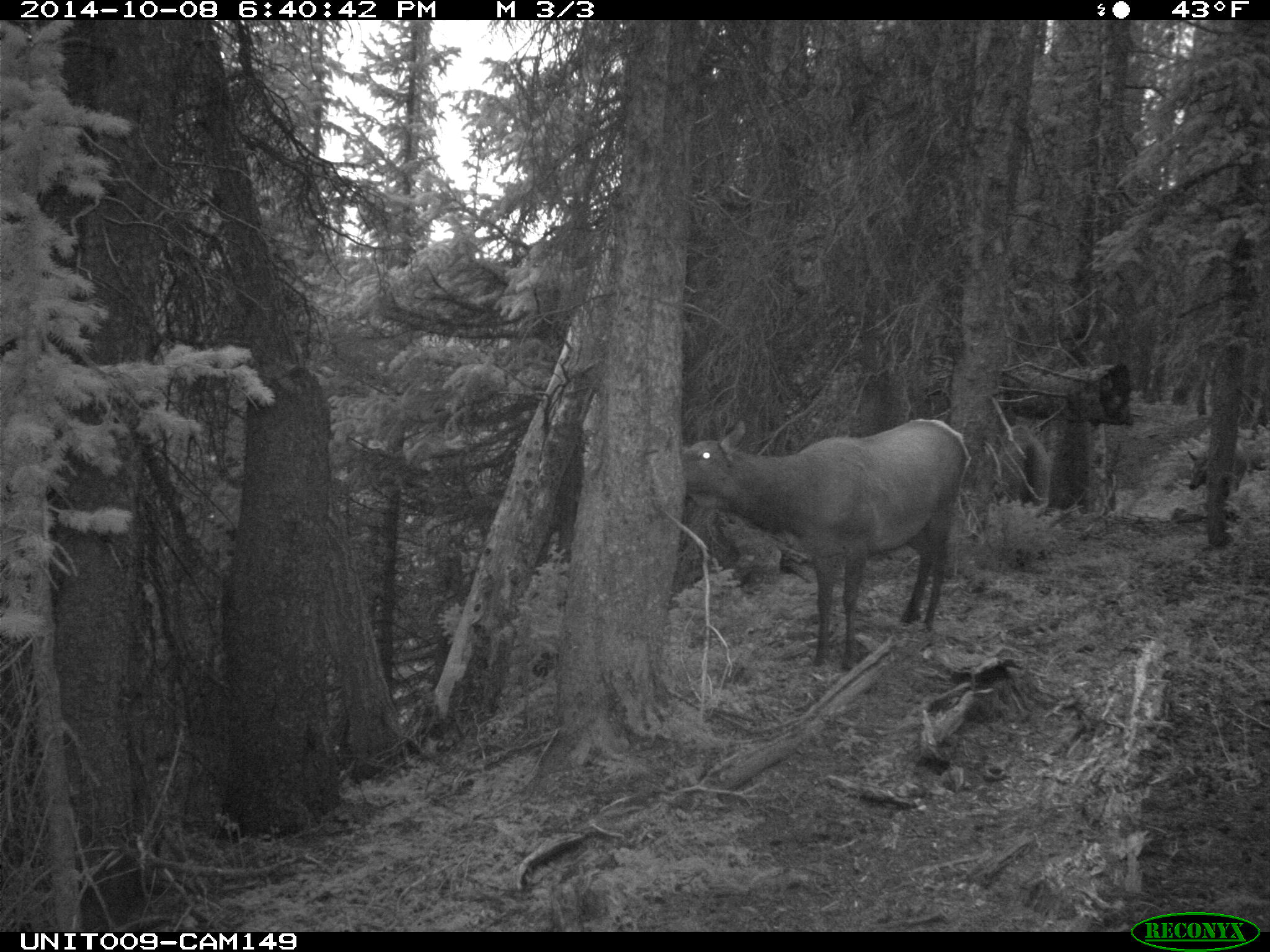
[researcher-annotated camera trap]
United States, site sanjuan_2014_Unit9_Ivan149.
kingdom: Animalia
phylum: Chordata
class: Mammalia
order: Artiodactyla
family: Cervidae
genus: Cervus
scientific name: Cervus elaphus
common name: red deer